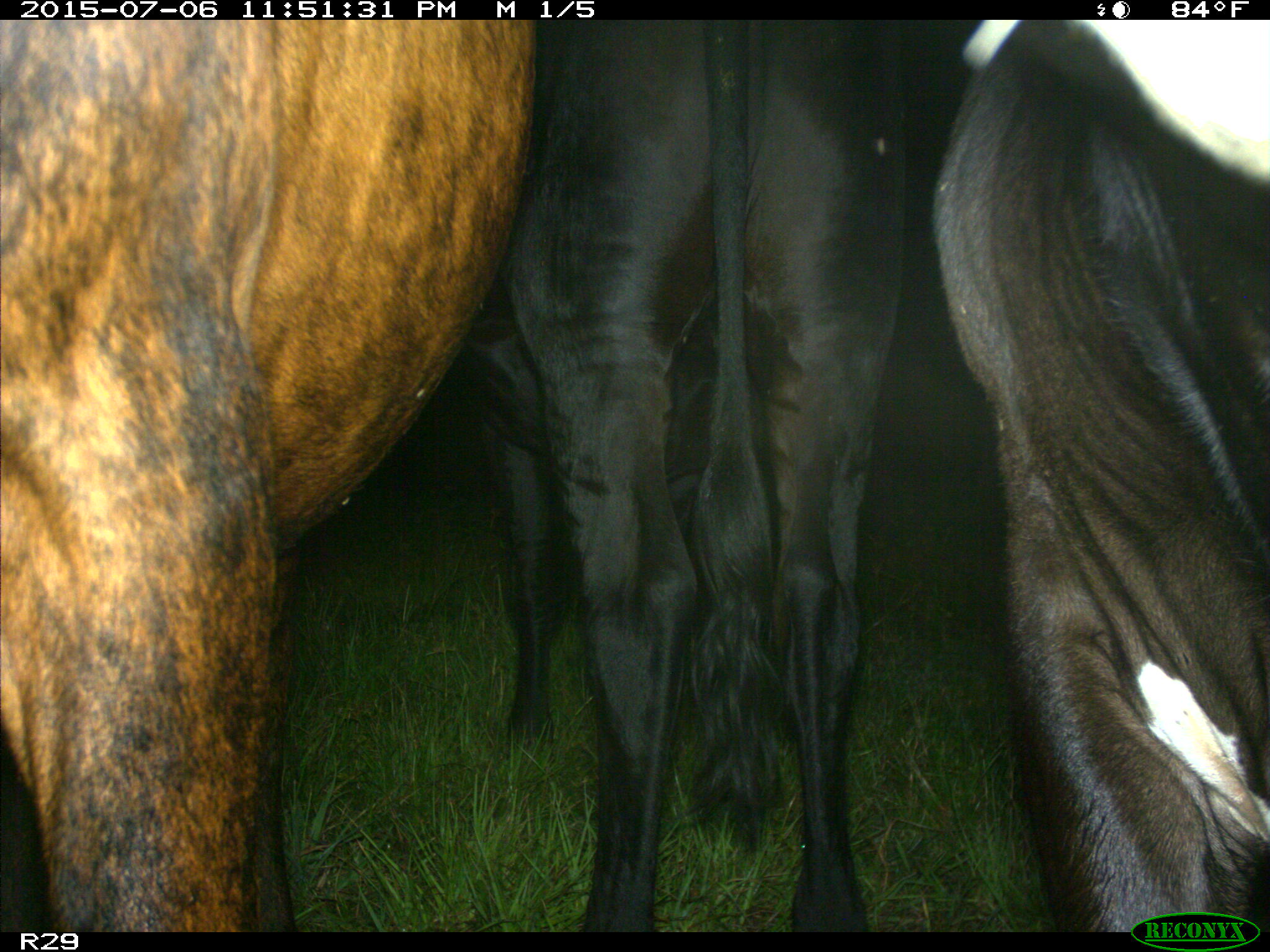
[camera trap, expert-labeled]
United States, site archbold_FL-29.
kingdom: Animalia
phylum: Chordata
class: Mammalia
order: Artiodactyla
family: Bovidae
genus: Bos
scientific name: Bos taurus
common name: domestic cow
Bos taurus (domestic cow).